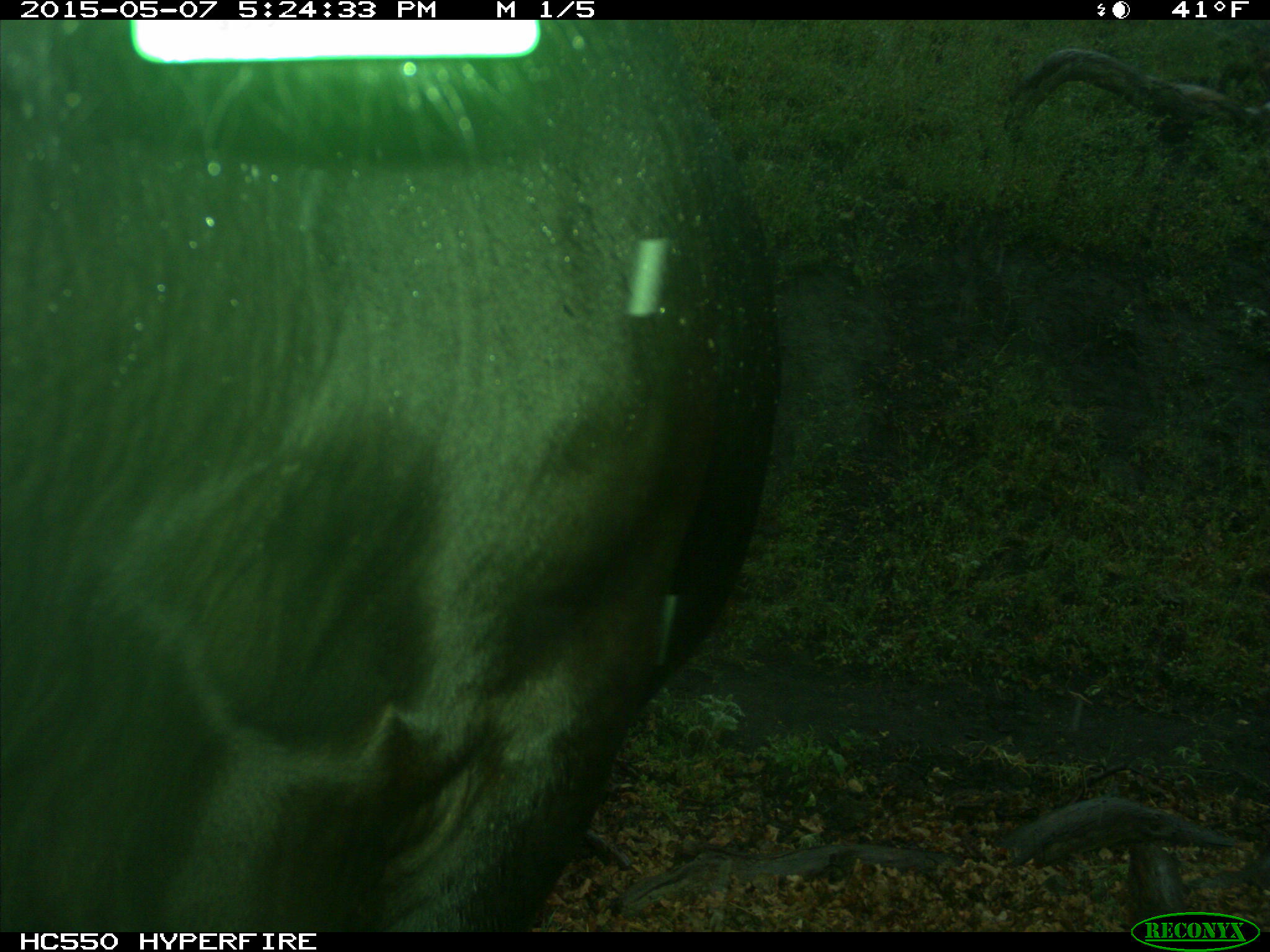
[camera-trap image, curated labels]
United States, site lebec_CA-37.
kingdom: Animalia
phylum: Chordata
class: Mammalia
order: Artiodactyla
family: Bovidae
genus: Bos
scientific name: Bos taurus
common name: domestic cow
Bos taurus (domestic cow).